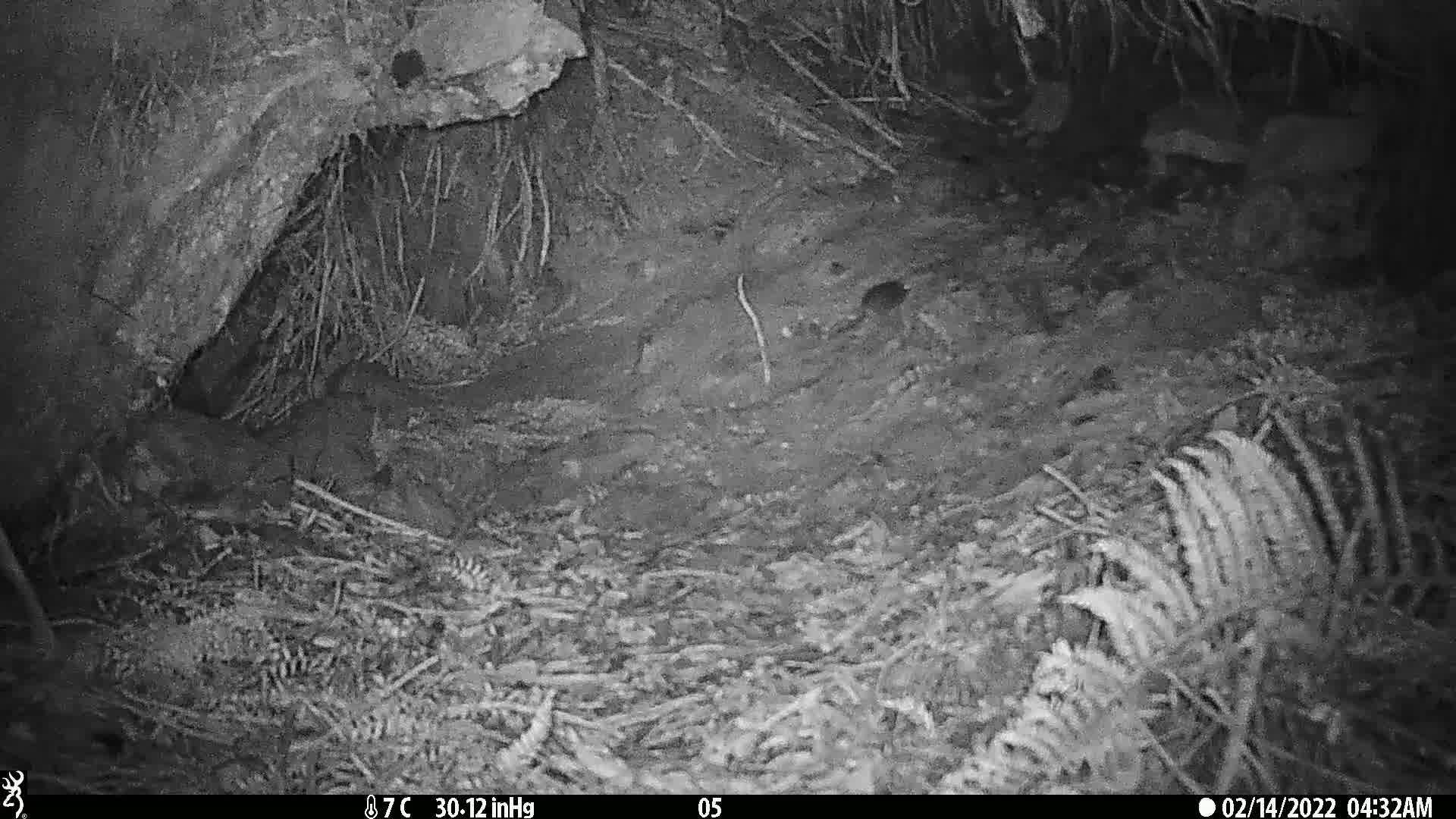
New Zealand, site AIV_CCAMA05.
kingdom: Animalia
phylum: Chordata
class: Mammalia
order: Rodentia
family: Muridae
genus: Mus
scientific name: Mus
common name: mouse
Mouse (Mus).